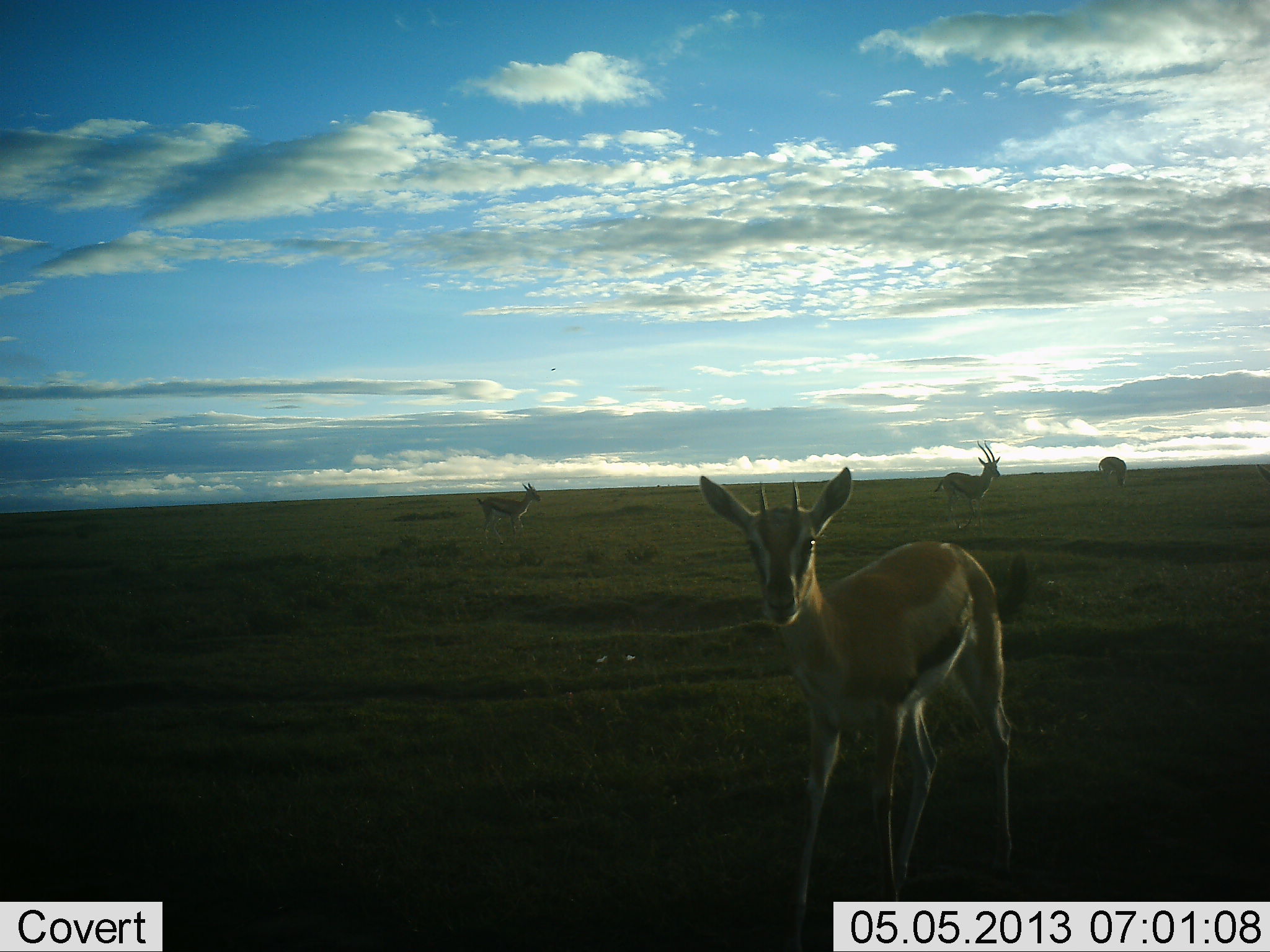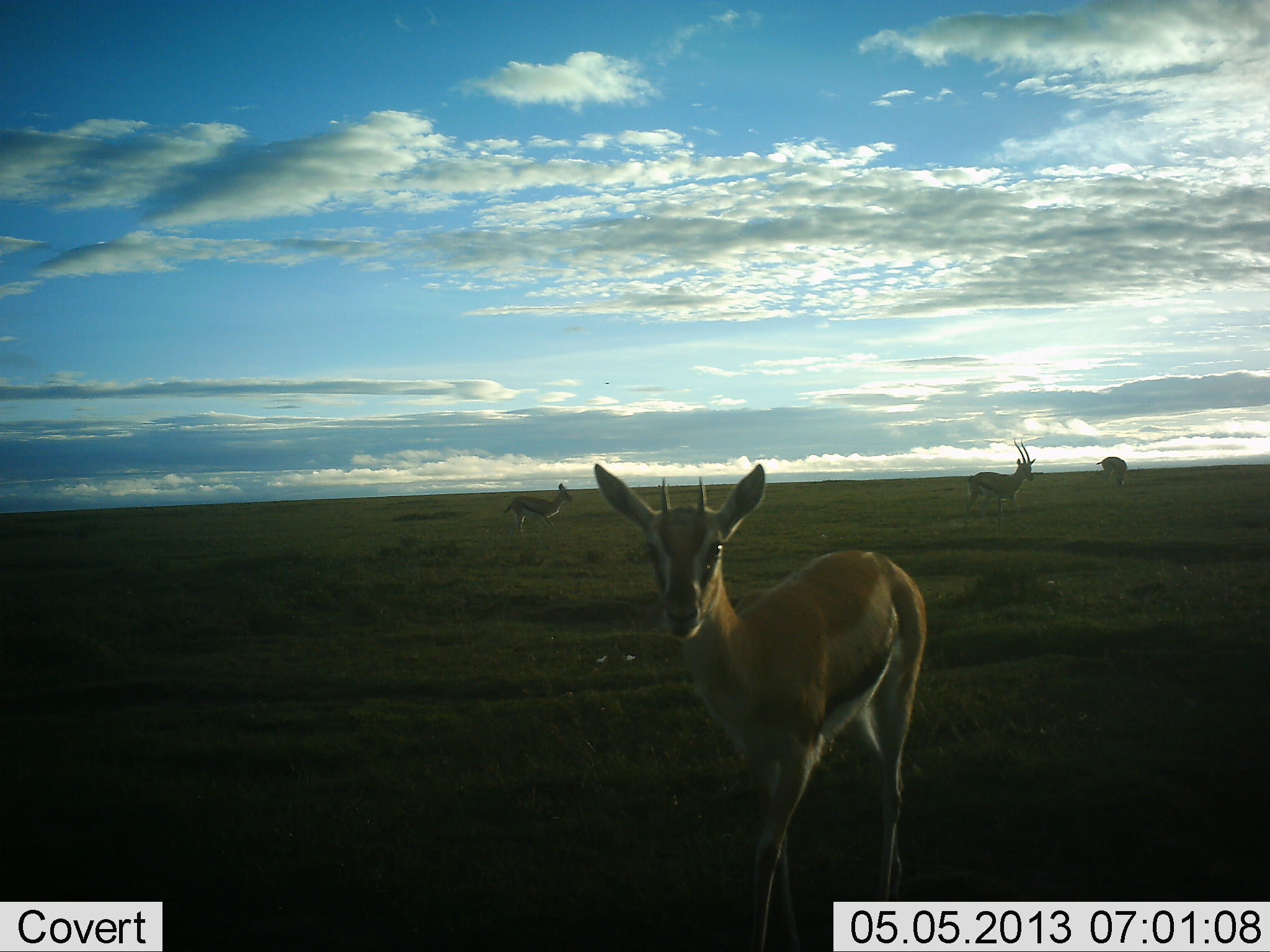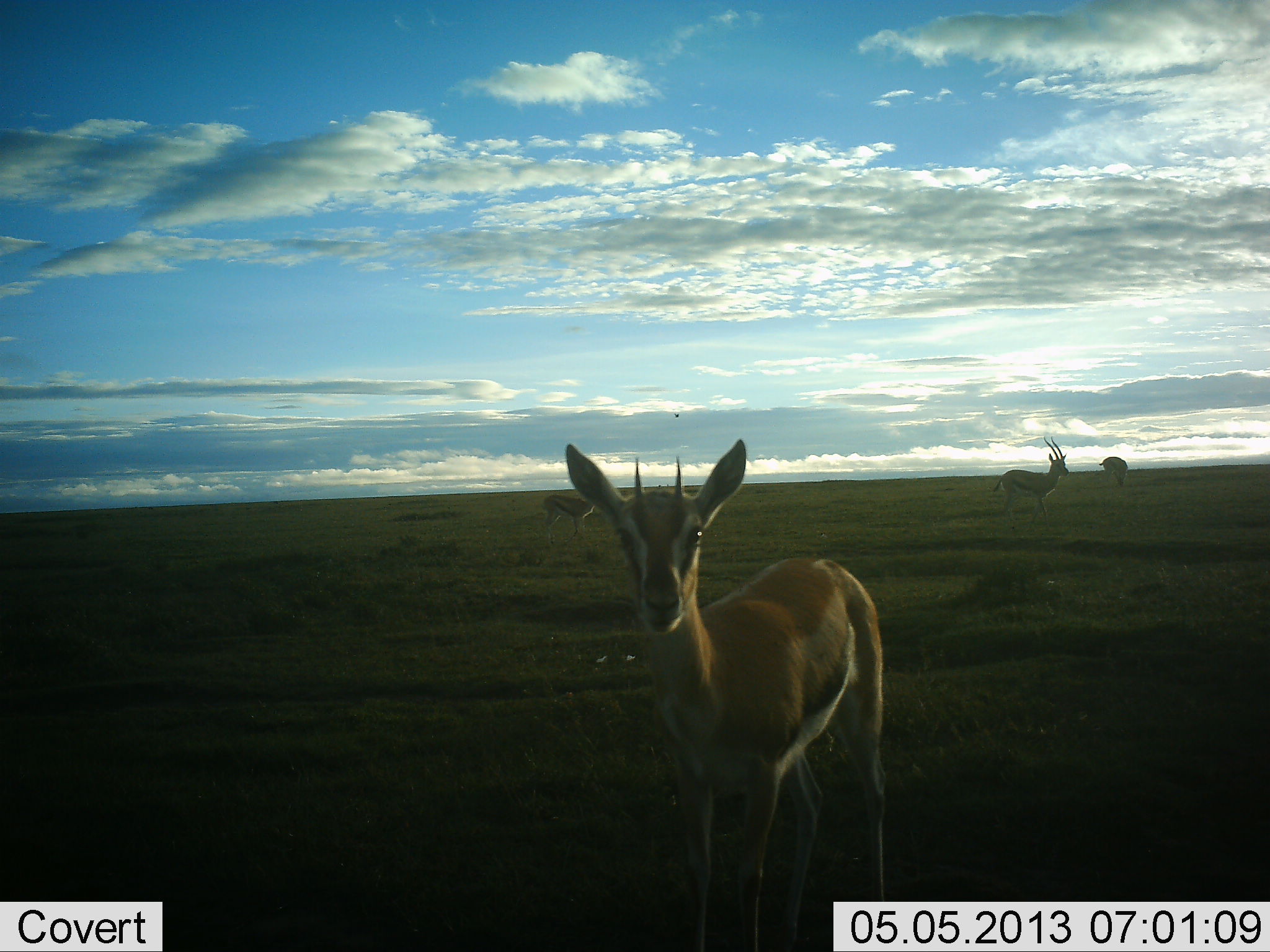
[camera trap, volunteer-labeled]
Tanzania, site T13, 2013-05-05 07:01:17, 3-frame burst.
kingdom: Animalia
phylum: Chordata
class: Mammalia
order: Artiodactyla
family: Bovidae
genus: Eudorcas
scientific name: Eudorcas thomsonii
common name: thomson's gazelle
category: gazellethomsons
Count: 4.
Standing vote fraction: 37%.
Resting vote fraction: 0%.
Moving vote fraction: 85%.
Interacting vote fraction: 4%.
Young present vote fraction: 4%.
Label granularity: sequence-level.